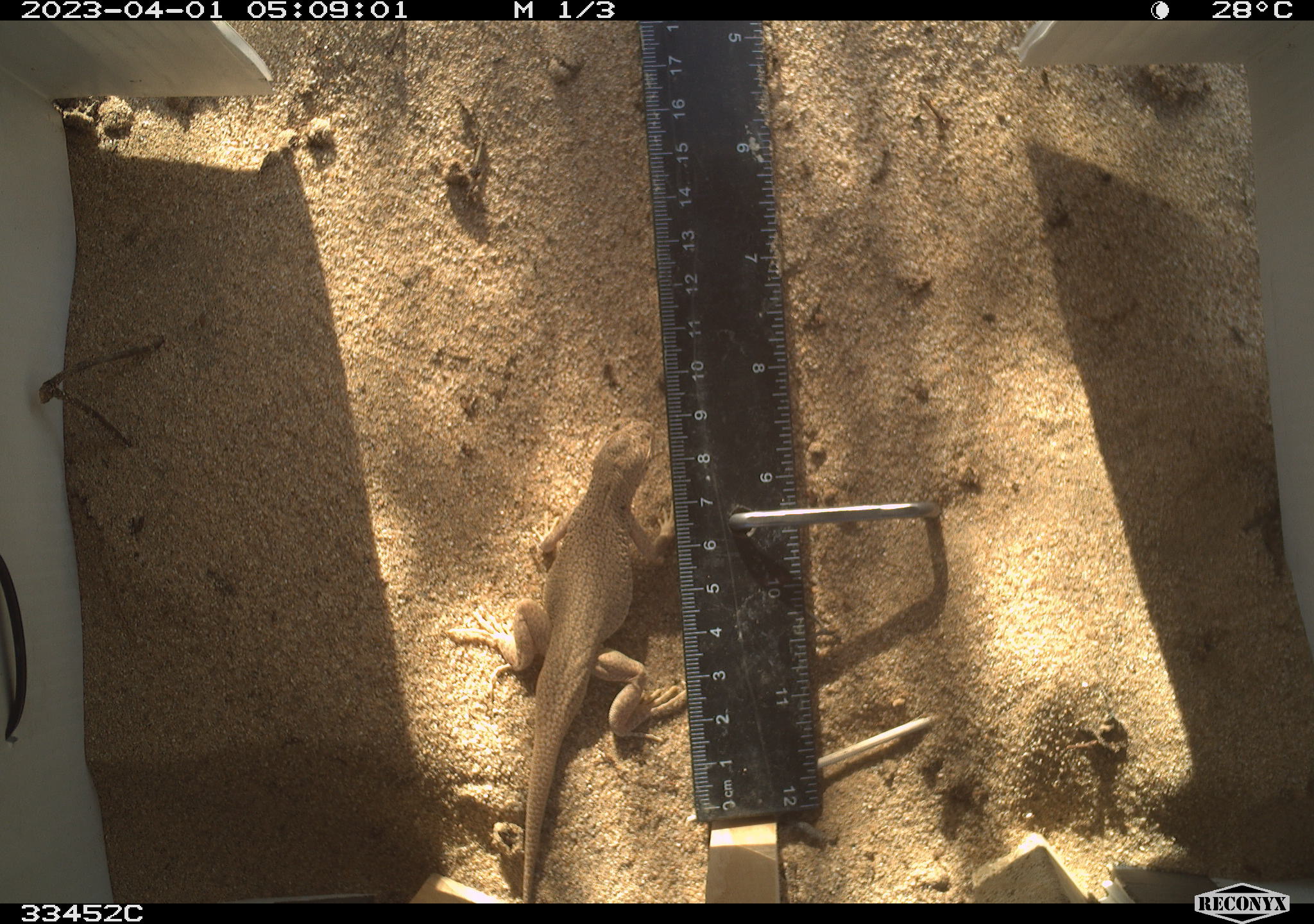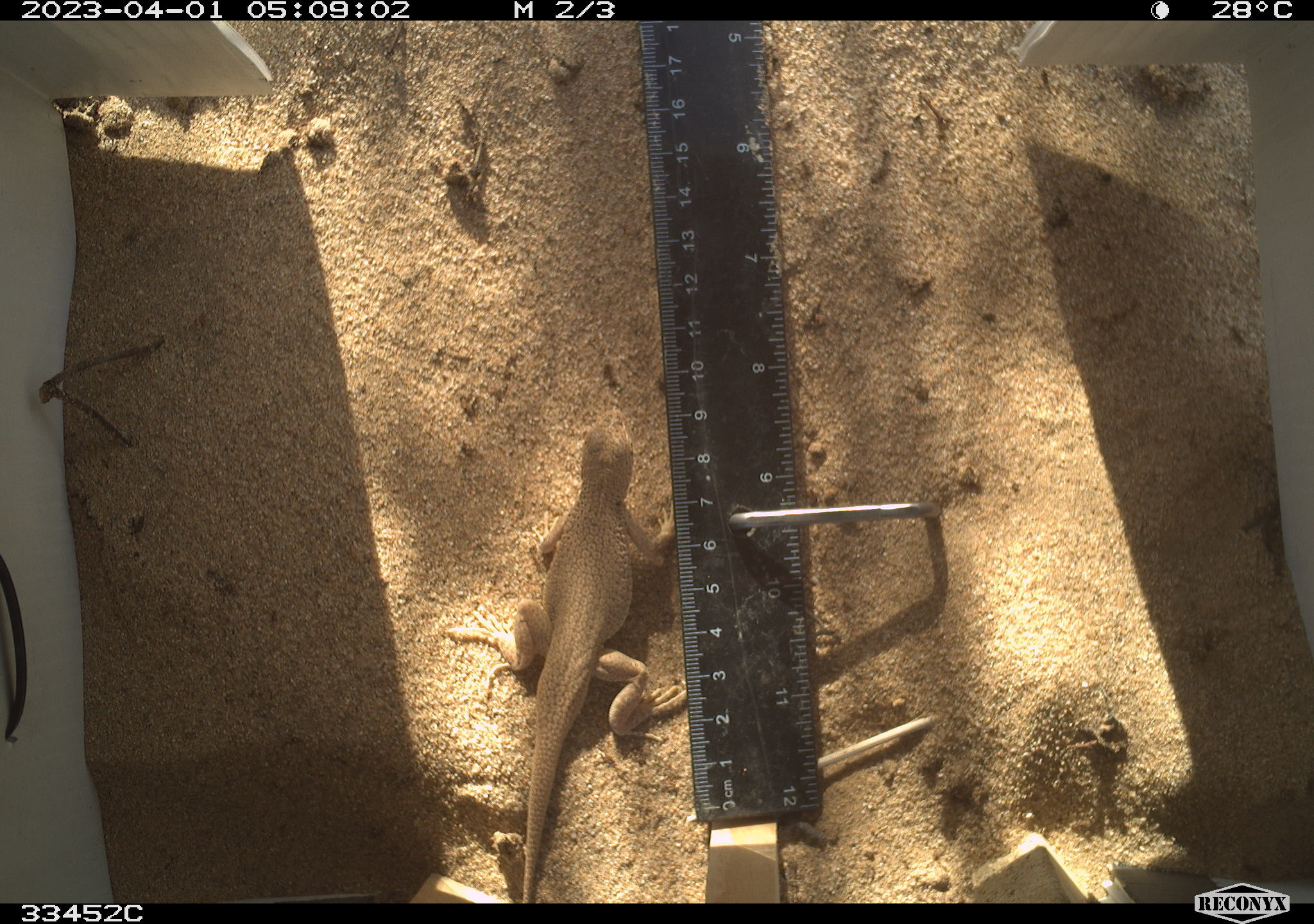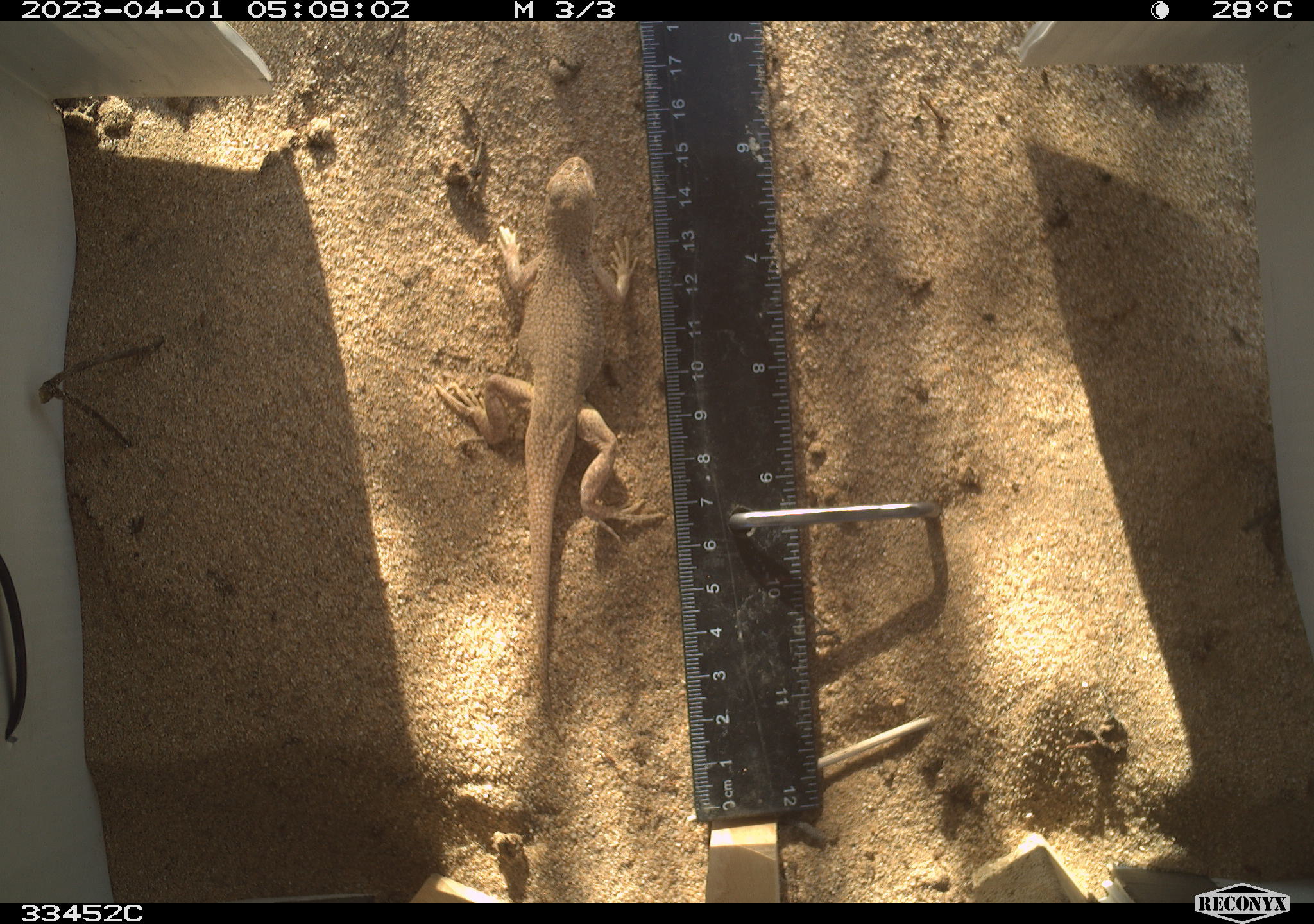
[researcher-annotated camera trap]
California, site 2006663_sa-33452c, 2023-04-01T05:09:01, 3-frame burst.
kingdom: Animalia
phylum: Chordata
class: Reptilia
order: Squamata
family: Phrynosomatidae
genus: Uma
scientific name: Uma scoparia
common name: mojave fringe-toed lizard